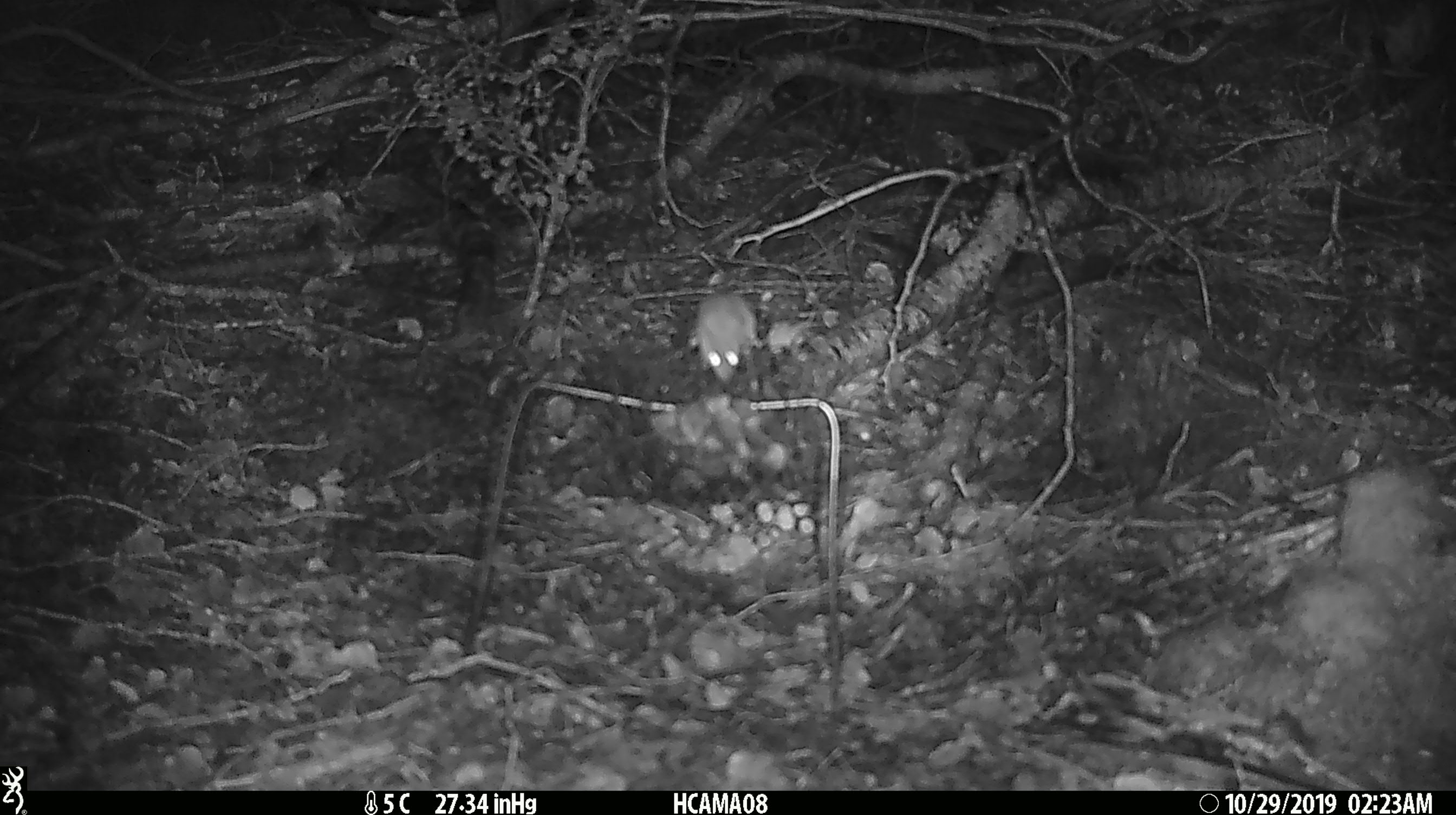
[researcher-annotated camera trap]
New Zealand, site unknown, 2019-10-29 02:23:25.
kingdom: Animalia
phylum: Chordata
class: Mammalia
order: Rodentia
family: Muridae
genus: Mus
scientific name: Mus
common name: mouse